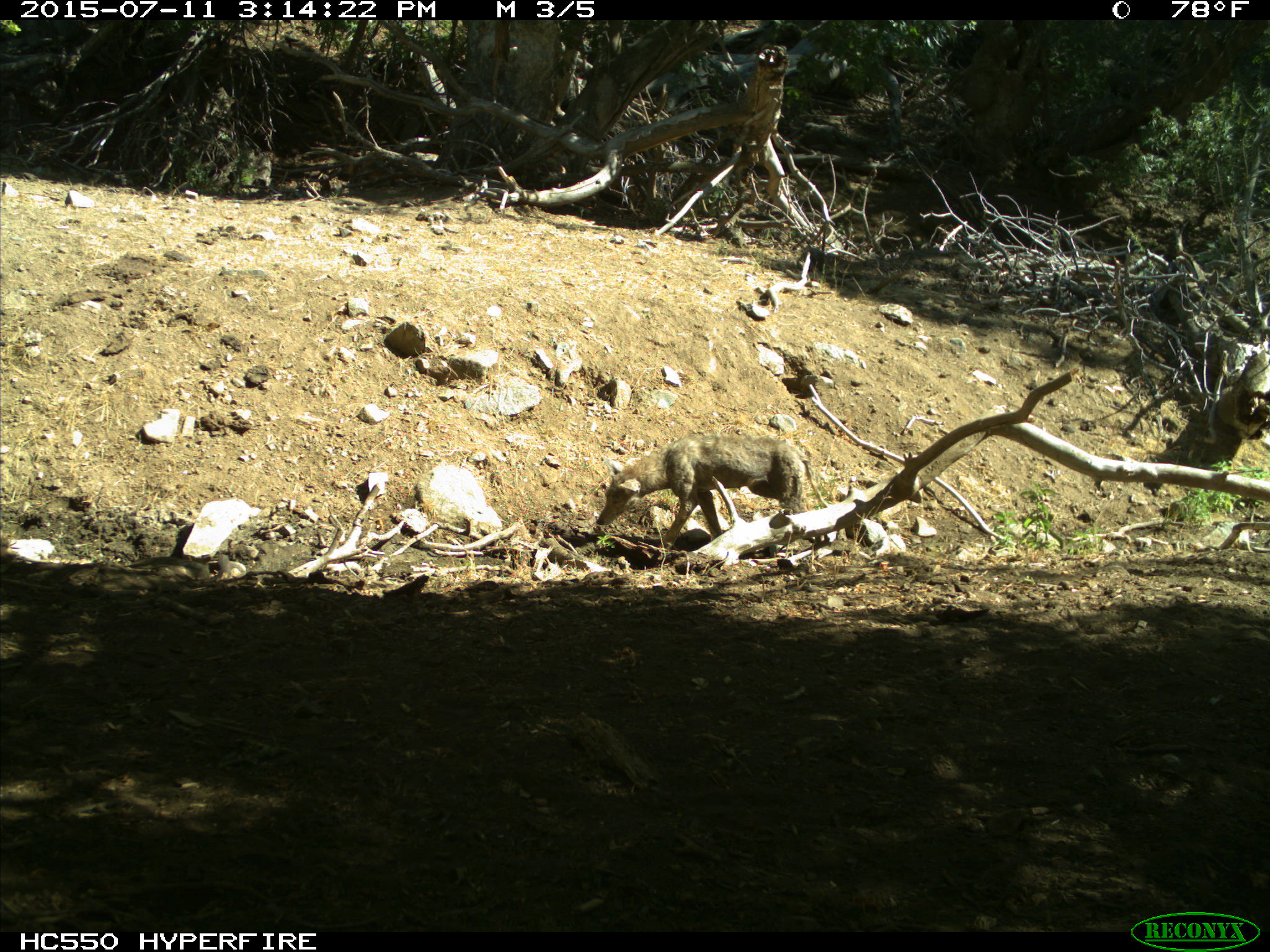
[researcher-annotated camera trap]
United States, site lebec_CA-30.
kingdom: Animalia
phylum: Chordata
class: Mammalia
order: Carnivora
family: Canidae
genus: Canis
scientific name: Canis latrans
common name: coyote